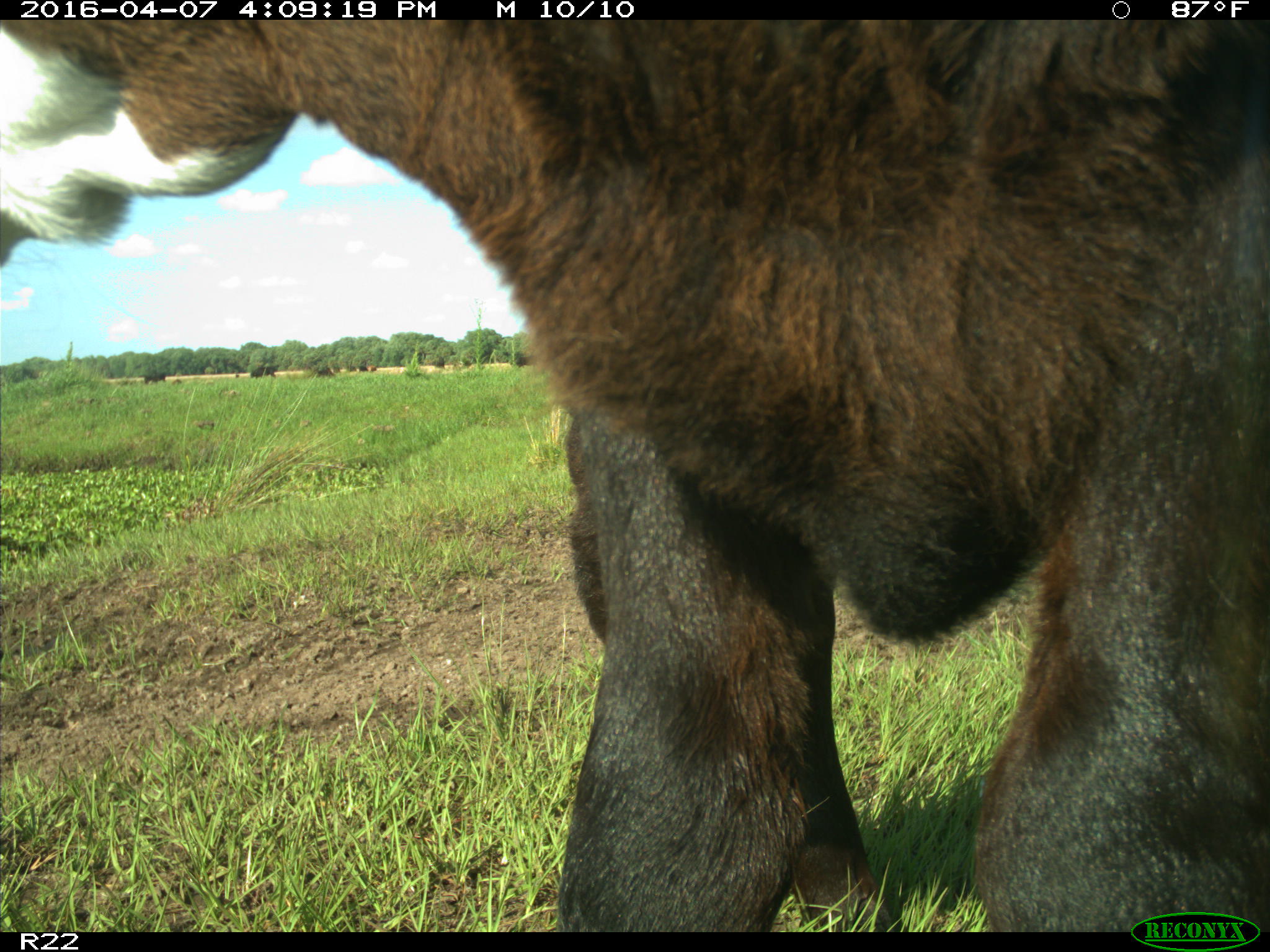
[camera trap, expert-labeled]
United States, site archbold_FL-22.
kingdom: Animalia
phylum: Chordata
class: Mammalia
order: Artiodactyla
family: Bovidae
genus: Bos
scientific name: Bos taurus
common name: domestic cow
Bos taurus (domestic cow).